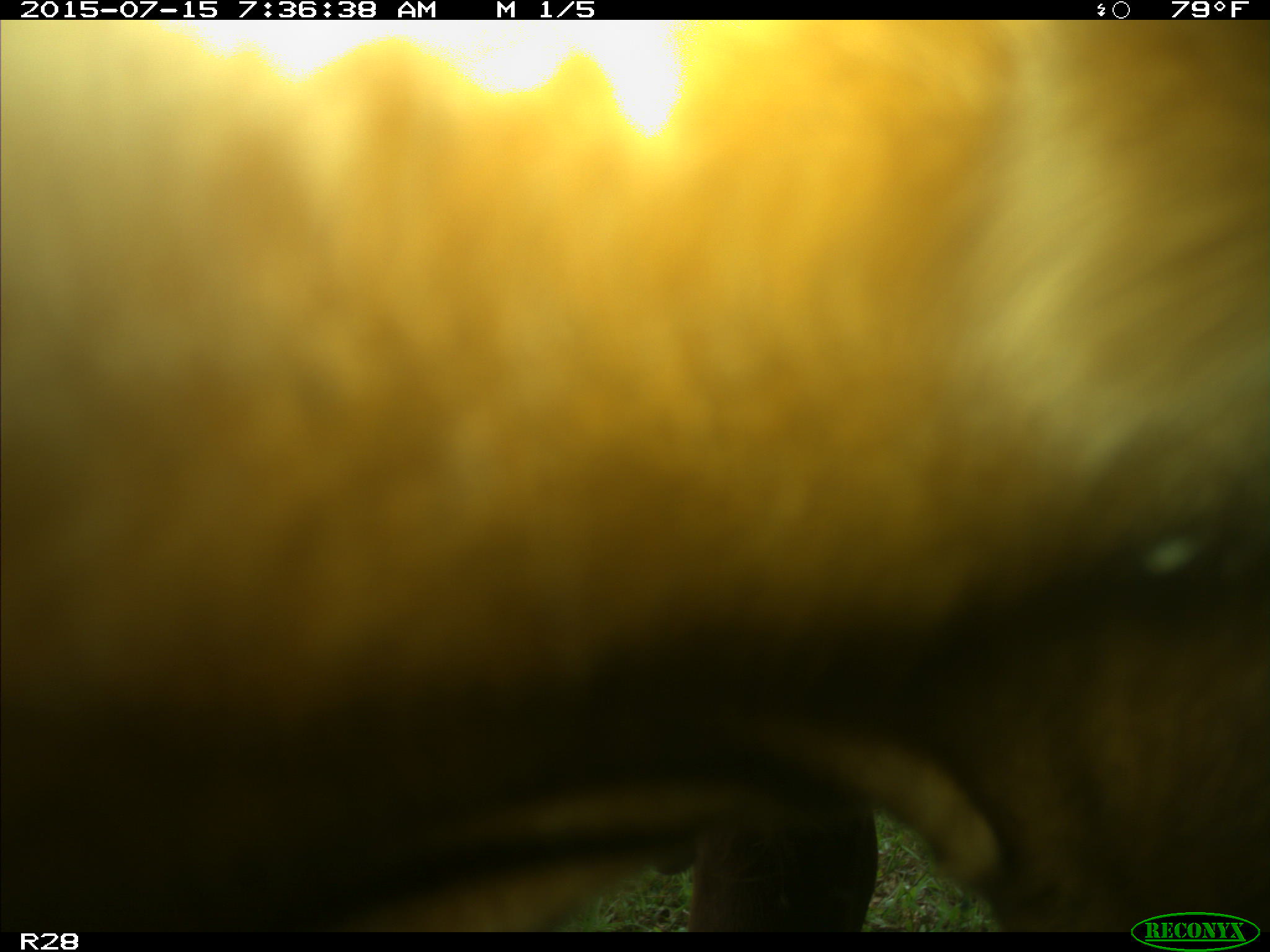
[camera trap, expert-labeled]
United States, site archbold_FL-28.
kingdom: Animalia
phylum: Chordata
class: Mammalia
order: Artiodactyla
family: Bovidae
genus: Bos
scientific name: Bos taurus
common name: domestic cow